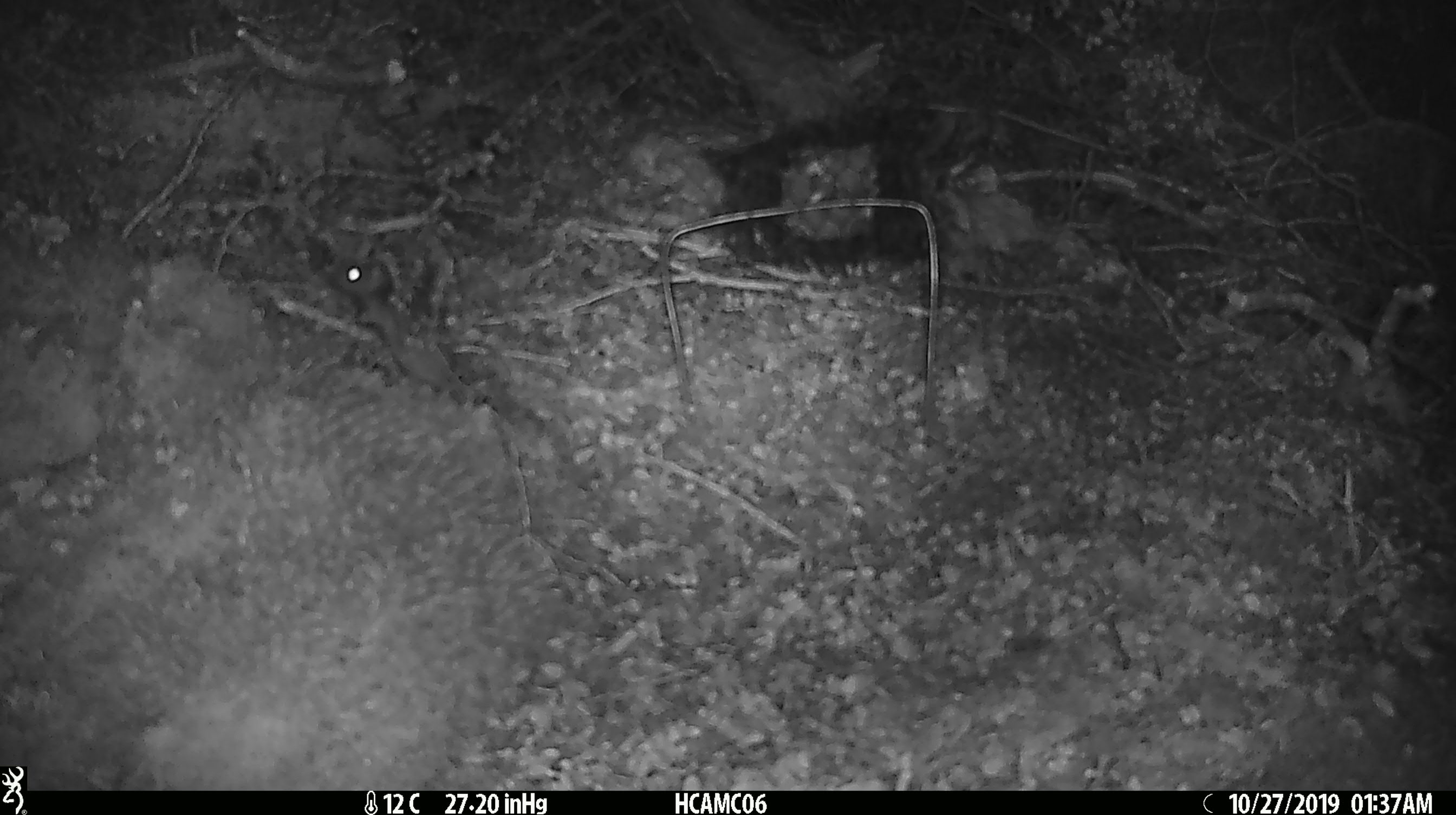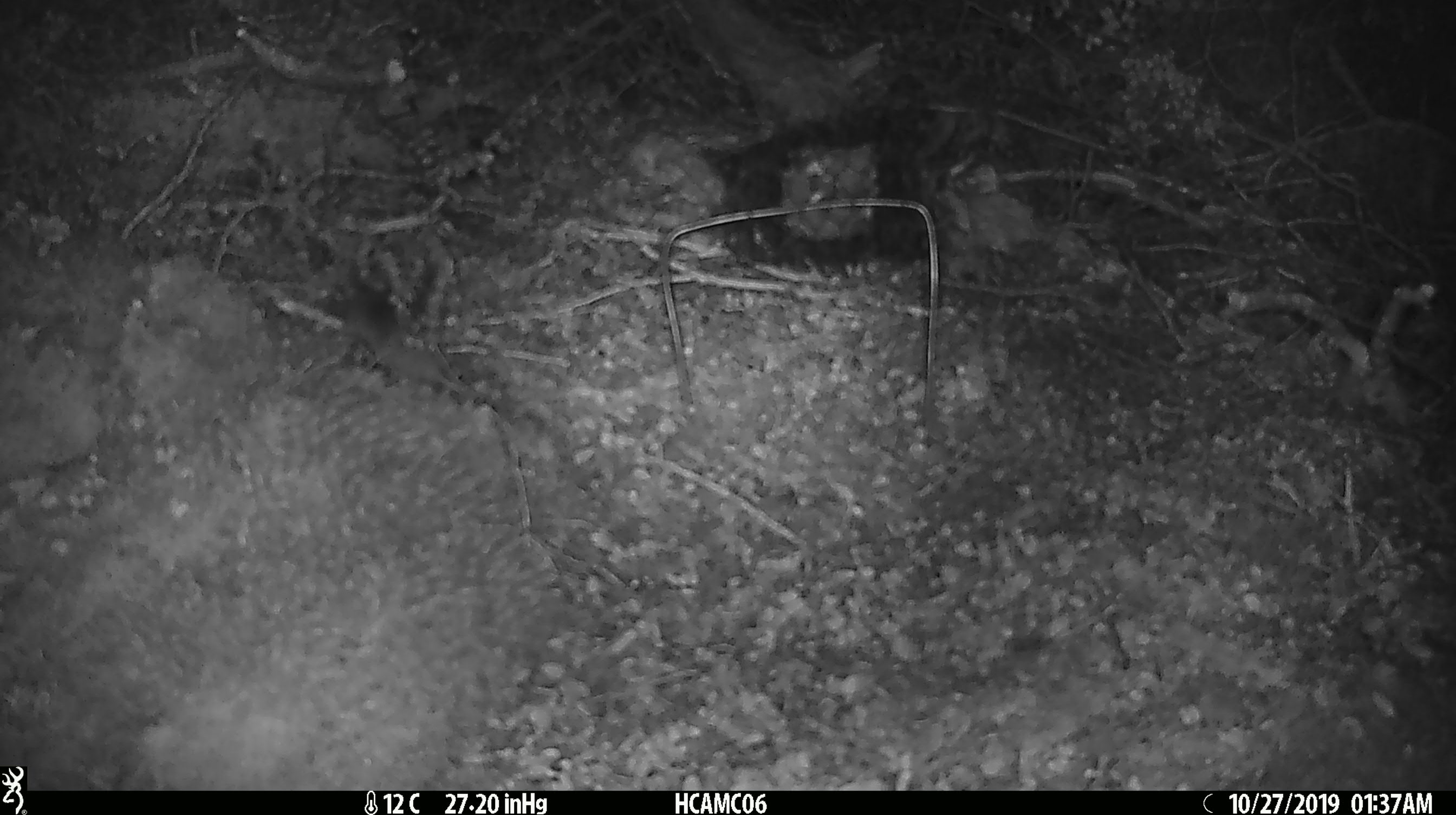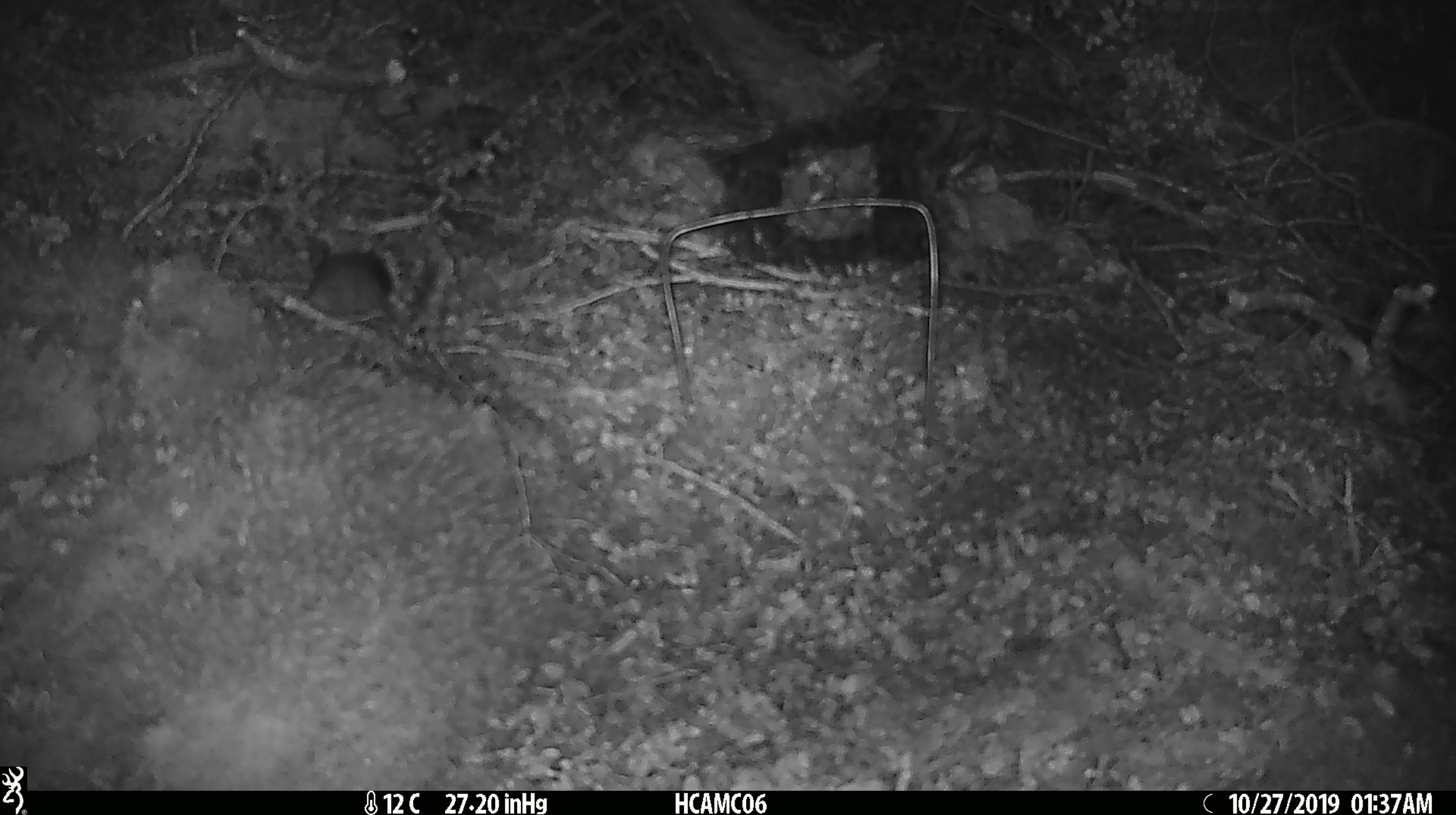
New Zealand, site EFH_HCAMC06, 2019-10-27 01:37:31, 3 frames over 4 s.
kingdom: Animalia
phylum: Chordata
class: Mammalia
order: Rodentia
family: Muridae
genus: Mus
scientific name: Mus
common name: mouse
Mouse (Mus).